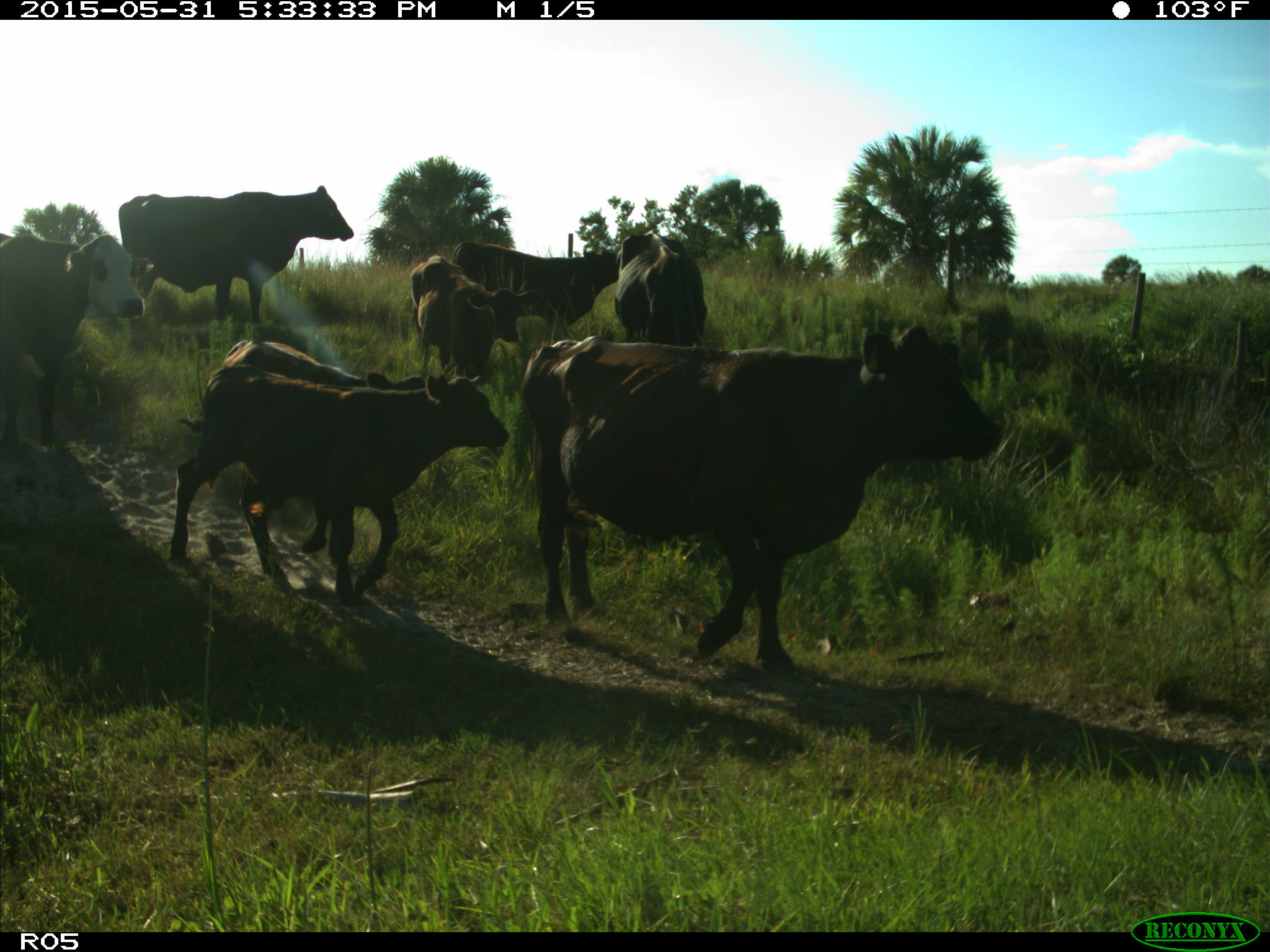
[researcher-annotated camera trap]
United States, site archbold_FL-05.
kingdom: Animalia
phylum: Chordata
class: Mammalia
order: Artiodactyla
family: Bovidae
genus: Bos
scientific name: Bos taurus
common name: domestic cow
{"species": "Bos taurus (domestic cow)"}